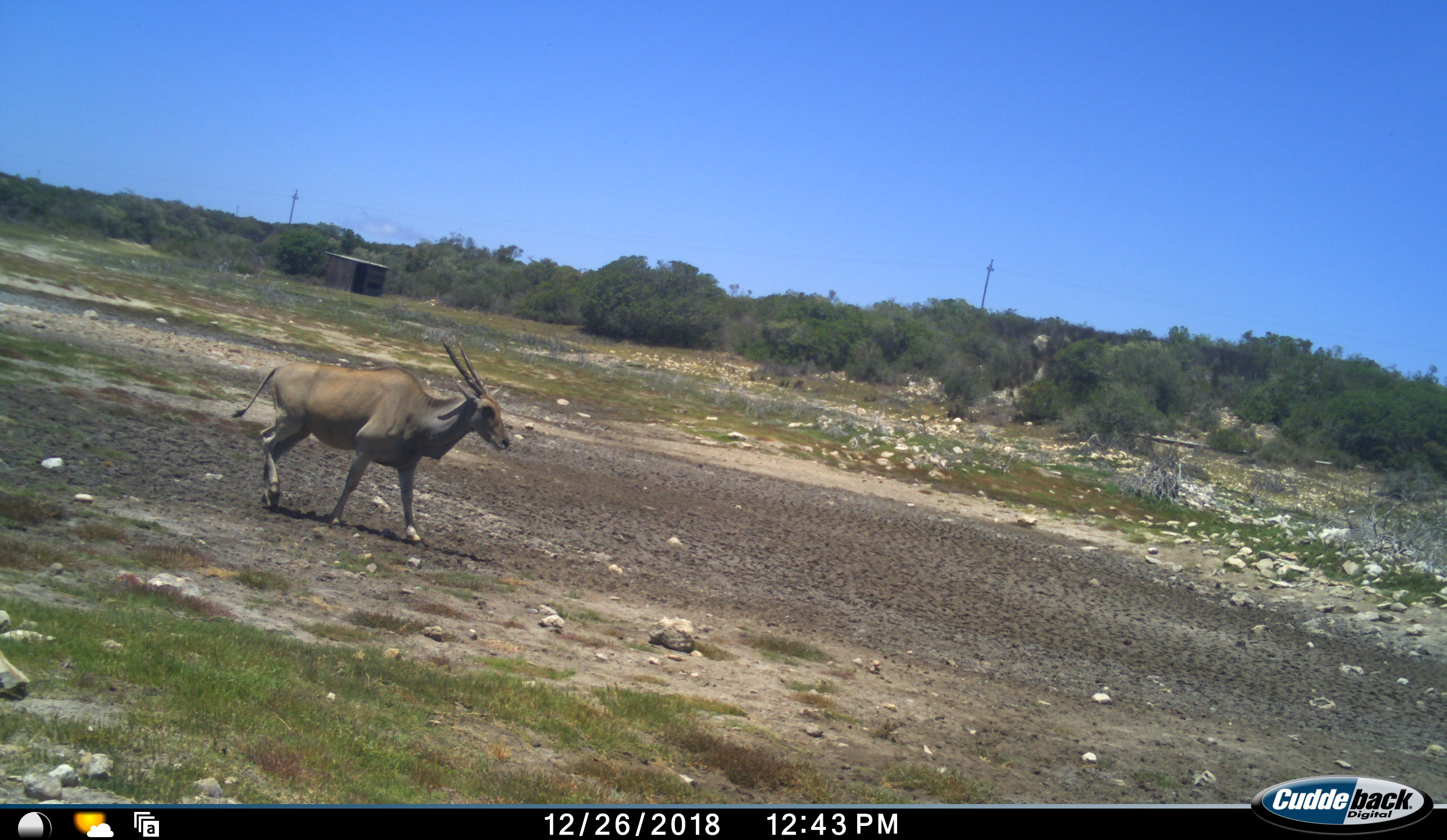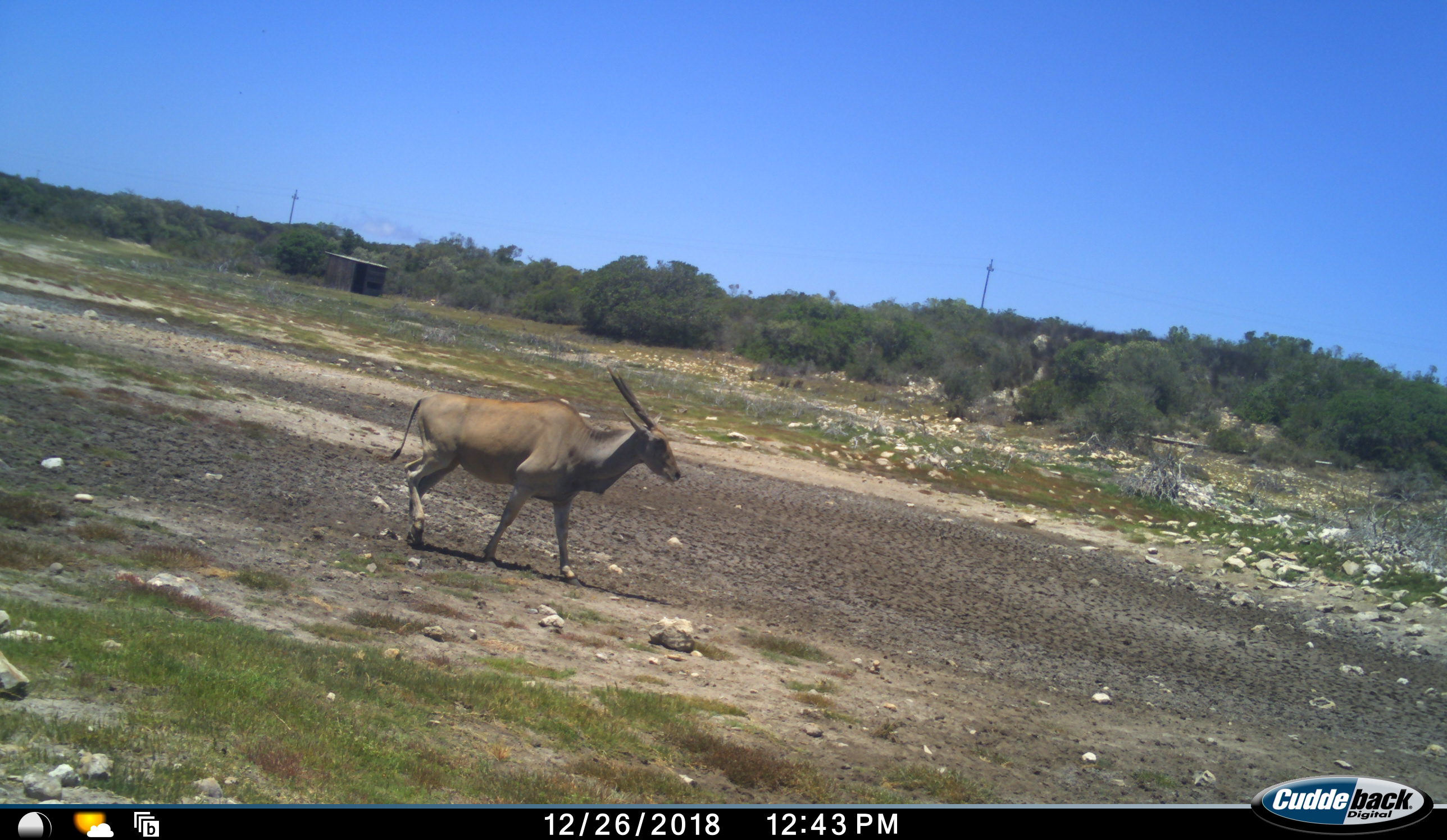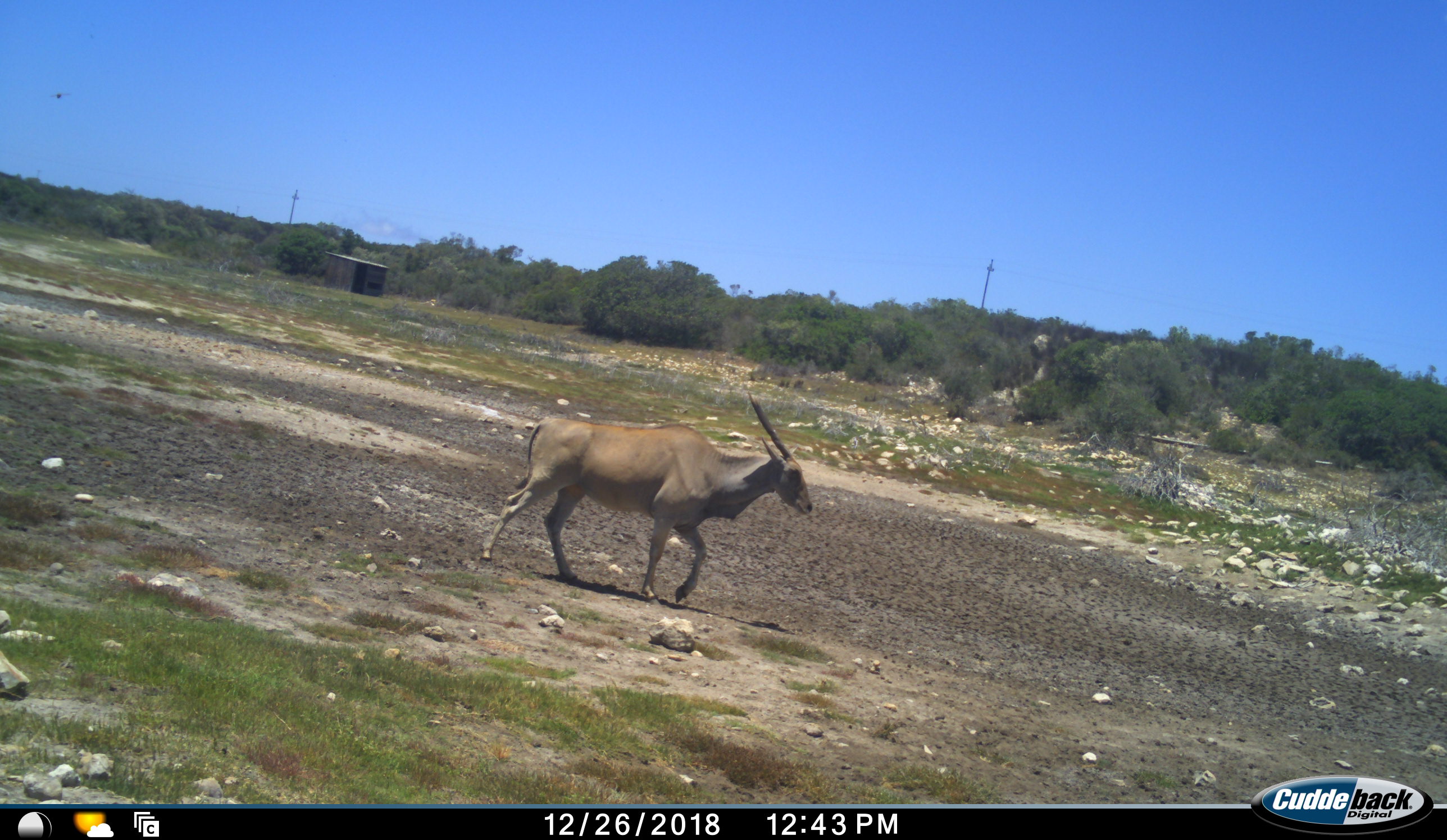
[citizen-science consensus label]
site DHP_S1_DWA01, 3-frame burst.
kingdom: Animalia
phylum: Chordata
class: Mammalia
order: Artiodactyla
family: Bovidae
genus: Tragelaphus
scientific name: Tragelaphus oryx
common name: eland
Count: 1.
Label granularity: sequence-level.